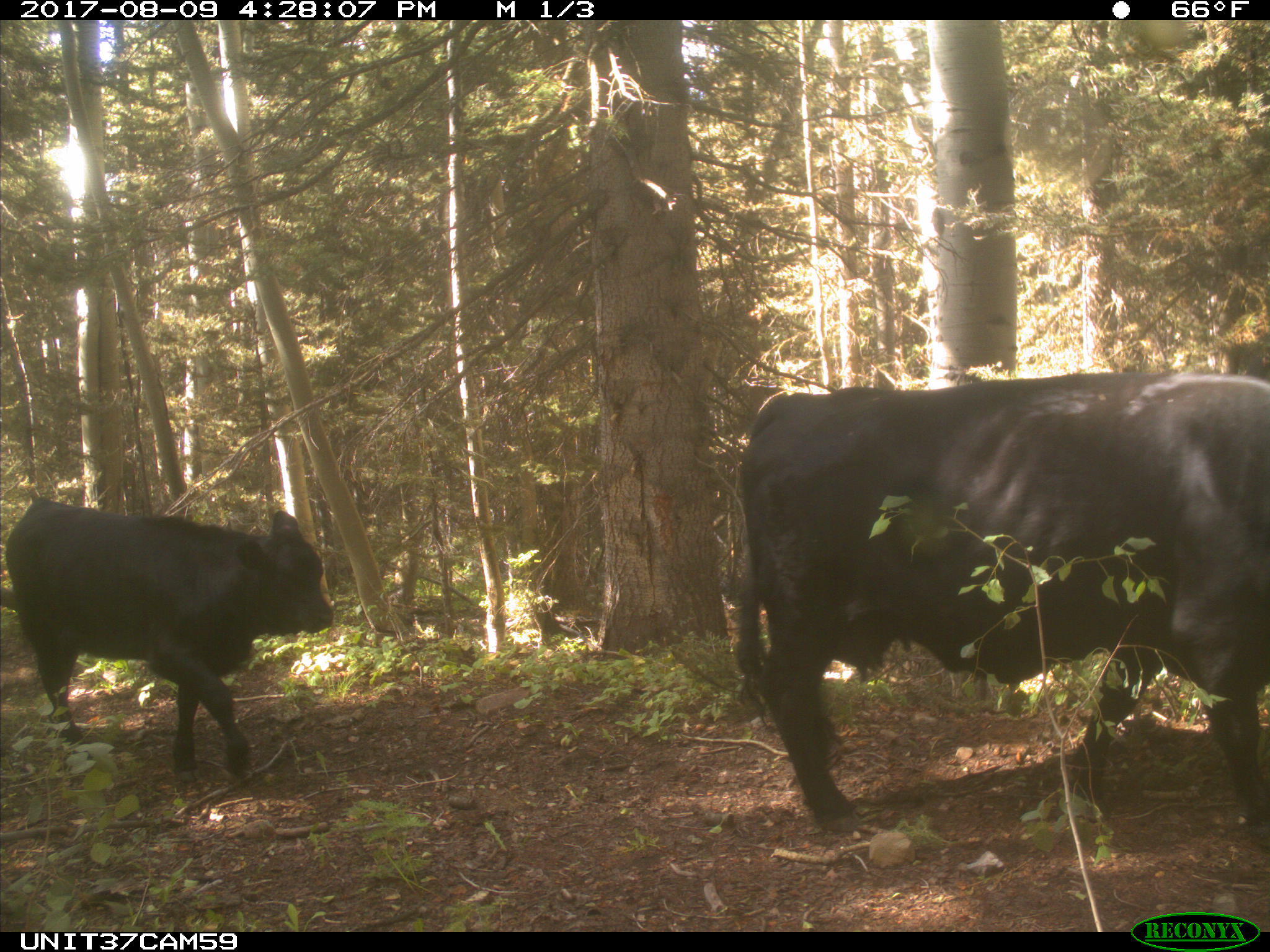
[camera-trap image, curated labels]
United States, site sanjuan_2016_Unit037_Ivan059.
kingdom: Animalia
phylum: Chordata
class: Mammalia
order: Artiodactyla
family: Bovidae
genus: Bos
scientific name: Bos taurus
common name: domestic cow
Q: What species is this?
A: Bos taurus (domestic cow).